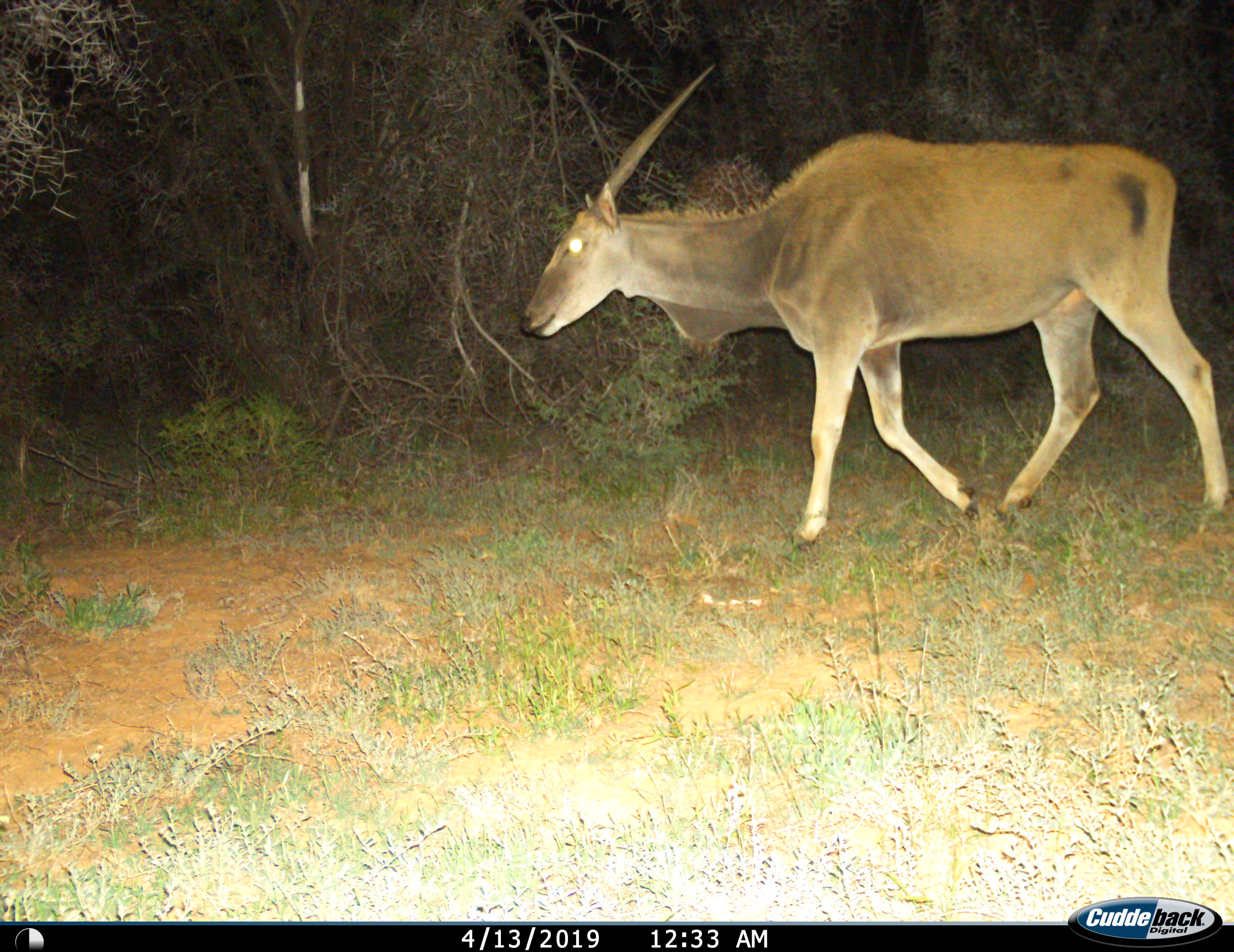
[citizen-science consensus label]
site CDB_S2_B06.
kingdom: Animalia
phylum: Chordata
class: Mammalia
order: Artiodactyla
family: Bovidae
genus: Tragelaphus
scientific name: Tragelaphus oryx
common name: eland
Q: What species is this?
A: Eland (Tragelaphus oryx).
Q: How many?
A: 1.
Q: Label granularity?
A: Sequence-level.